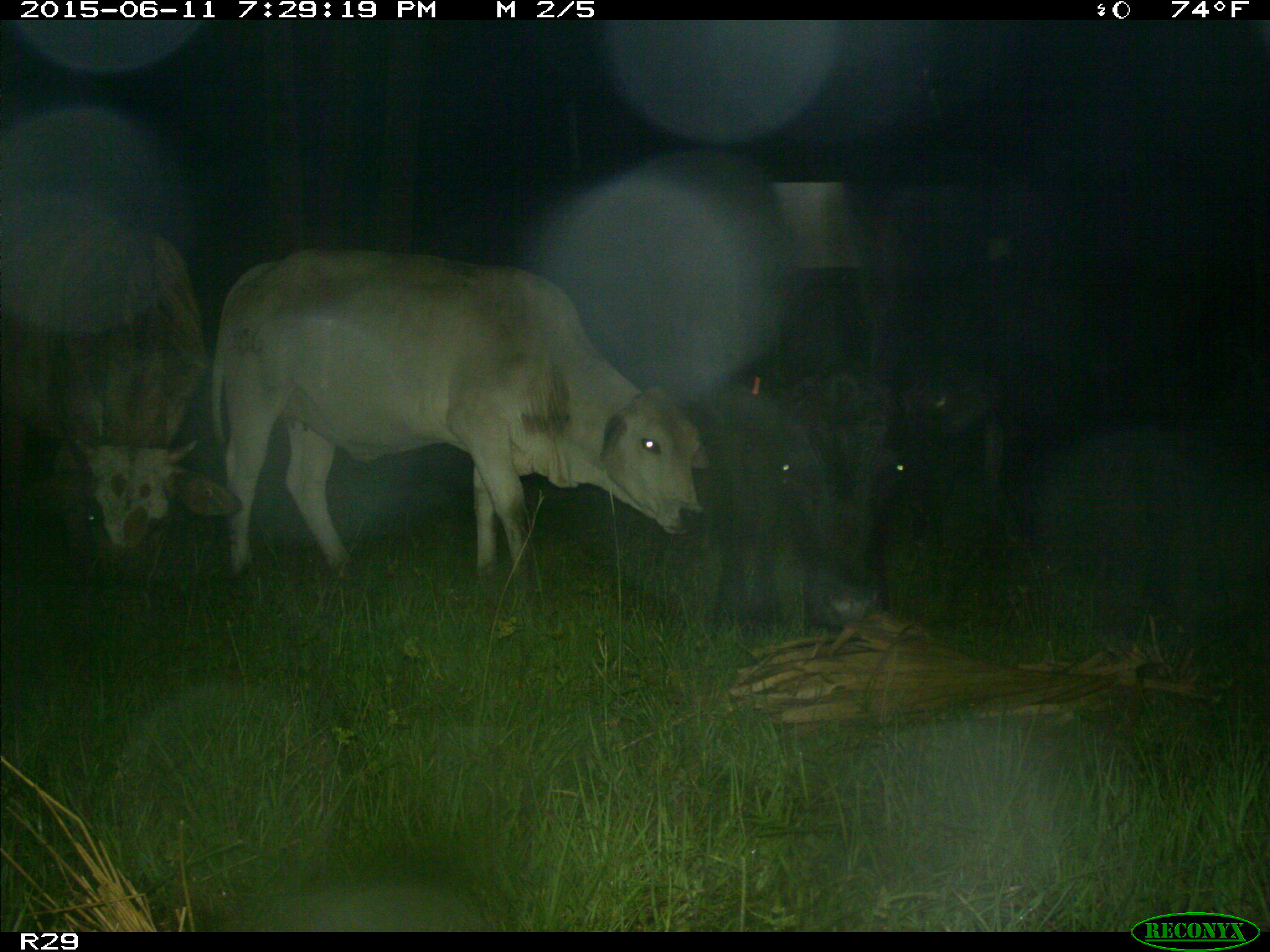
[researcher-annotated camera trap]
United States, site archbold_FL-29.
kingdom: Animalia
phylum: Chordata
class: Mammalia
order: Artiodactyla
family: Bovidae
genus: Bos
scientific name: Bos taurus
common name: domestic cow